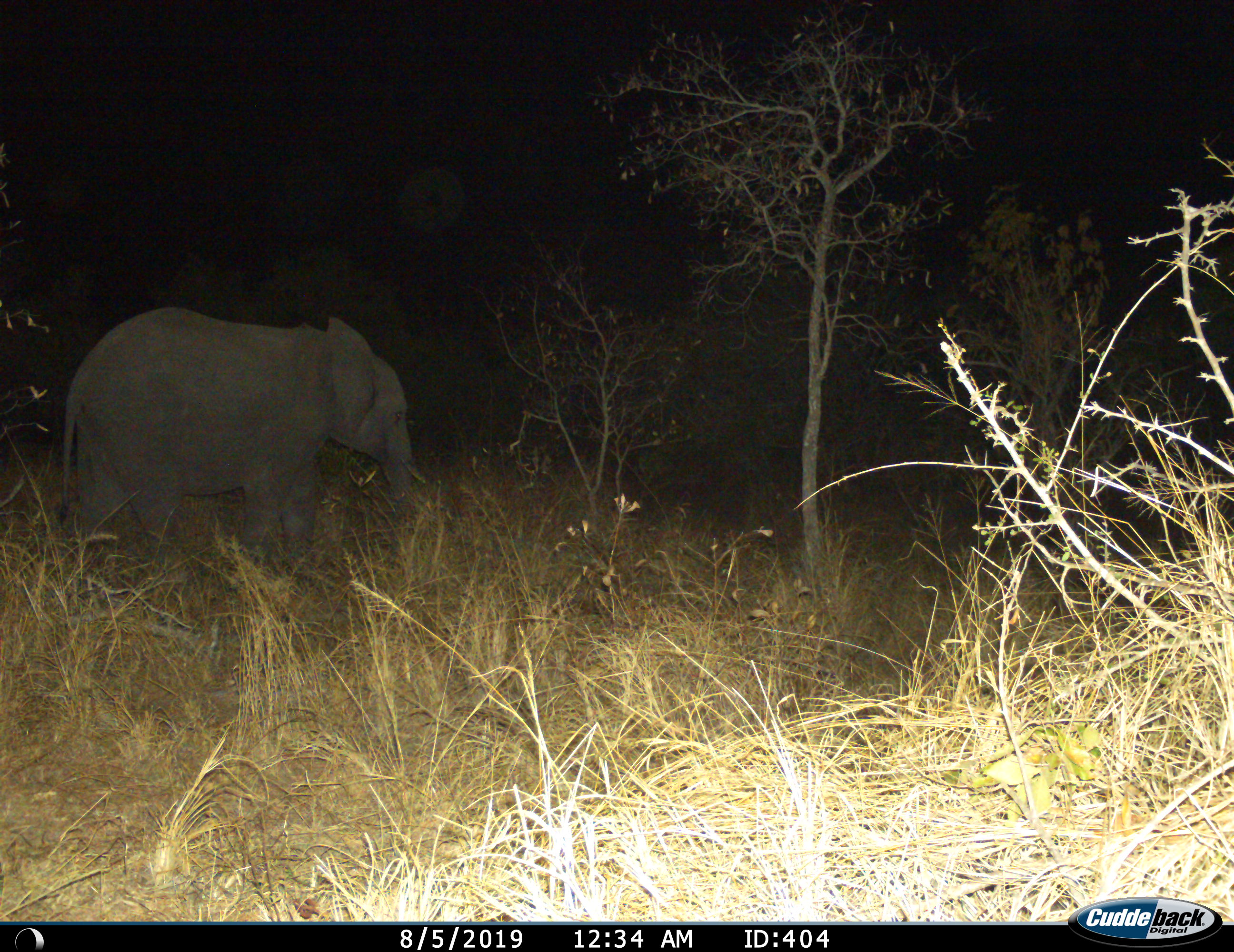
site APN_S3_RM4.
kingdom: Animalia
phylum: Chordata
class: Mammalia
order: Proboscidea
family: Elephantidae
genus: Loxodonta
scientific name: Loxodonta africana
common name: african bush elephant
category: elephant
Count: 1.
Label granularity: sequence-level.